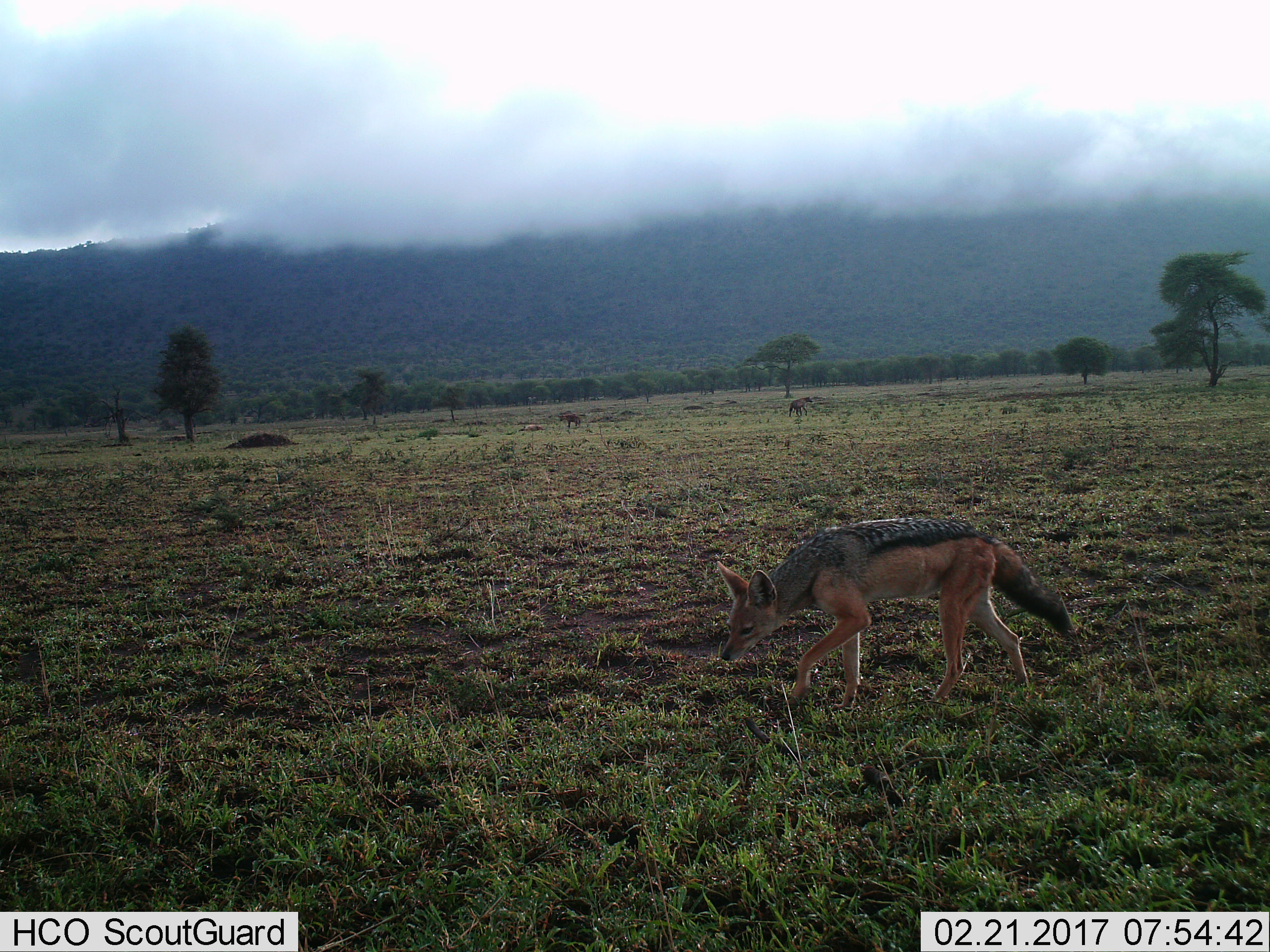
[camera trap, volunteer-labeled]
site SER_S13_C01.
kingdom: Animalia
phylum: Chordata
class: Mammalia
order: Carnivora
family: Canidae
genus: Lupulella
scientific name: Lupulella mesomelas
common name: black-backed jackal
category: jackalblackbacked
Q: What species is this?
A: Jackalblackbacked (black-backed jackal) (Lupulella mesomelas).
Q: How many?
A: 1.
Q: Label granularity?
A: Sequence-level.